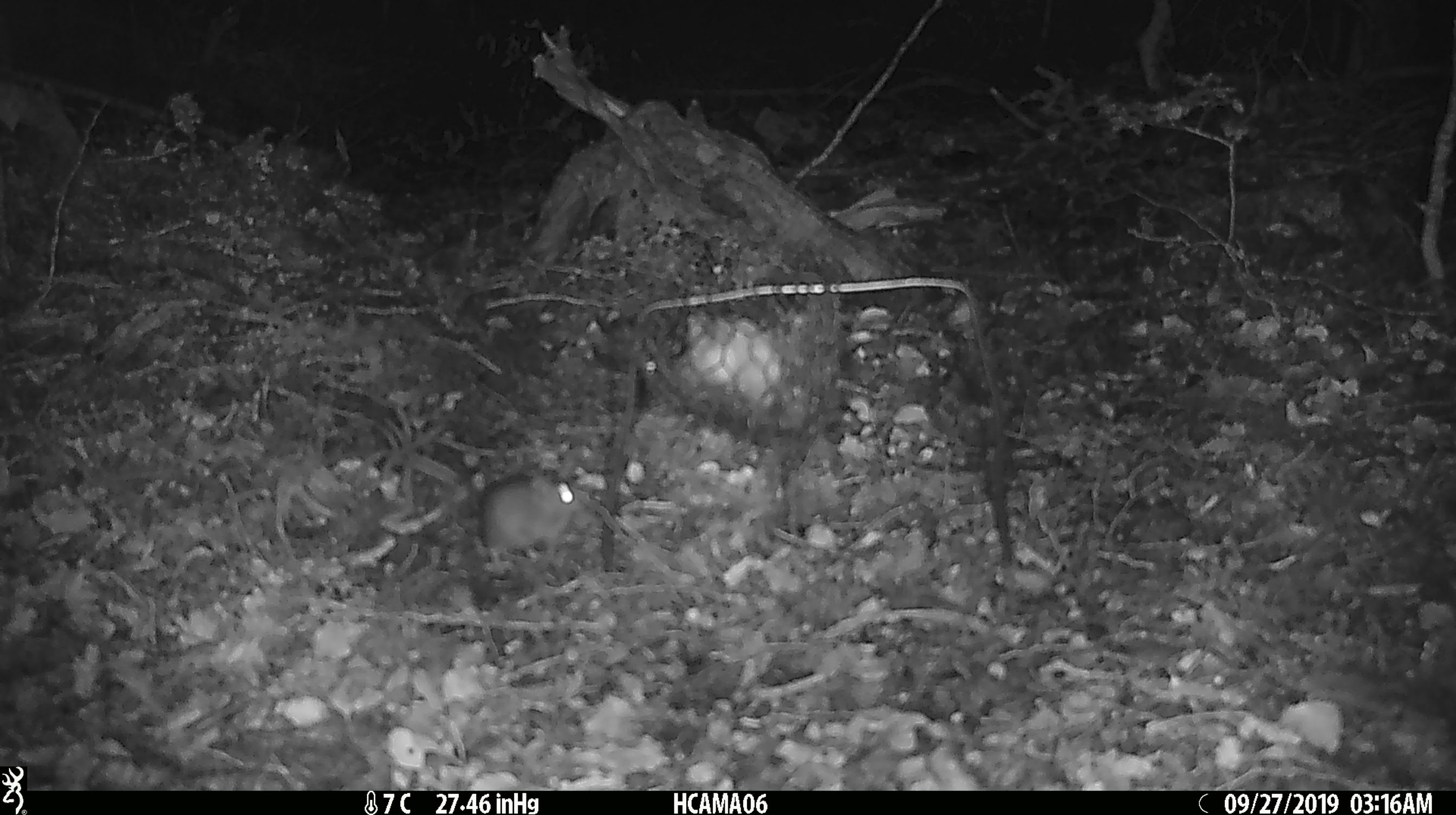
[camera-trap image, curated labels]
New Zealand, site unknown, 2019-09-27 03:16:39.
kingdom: Animalia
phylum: Chordata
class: Mammalia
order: Rodentia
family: Muridae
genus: Mus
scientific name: Mus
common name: mouse